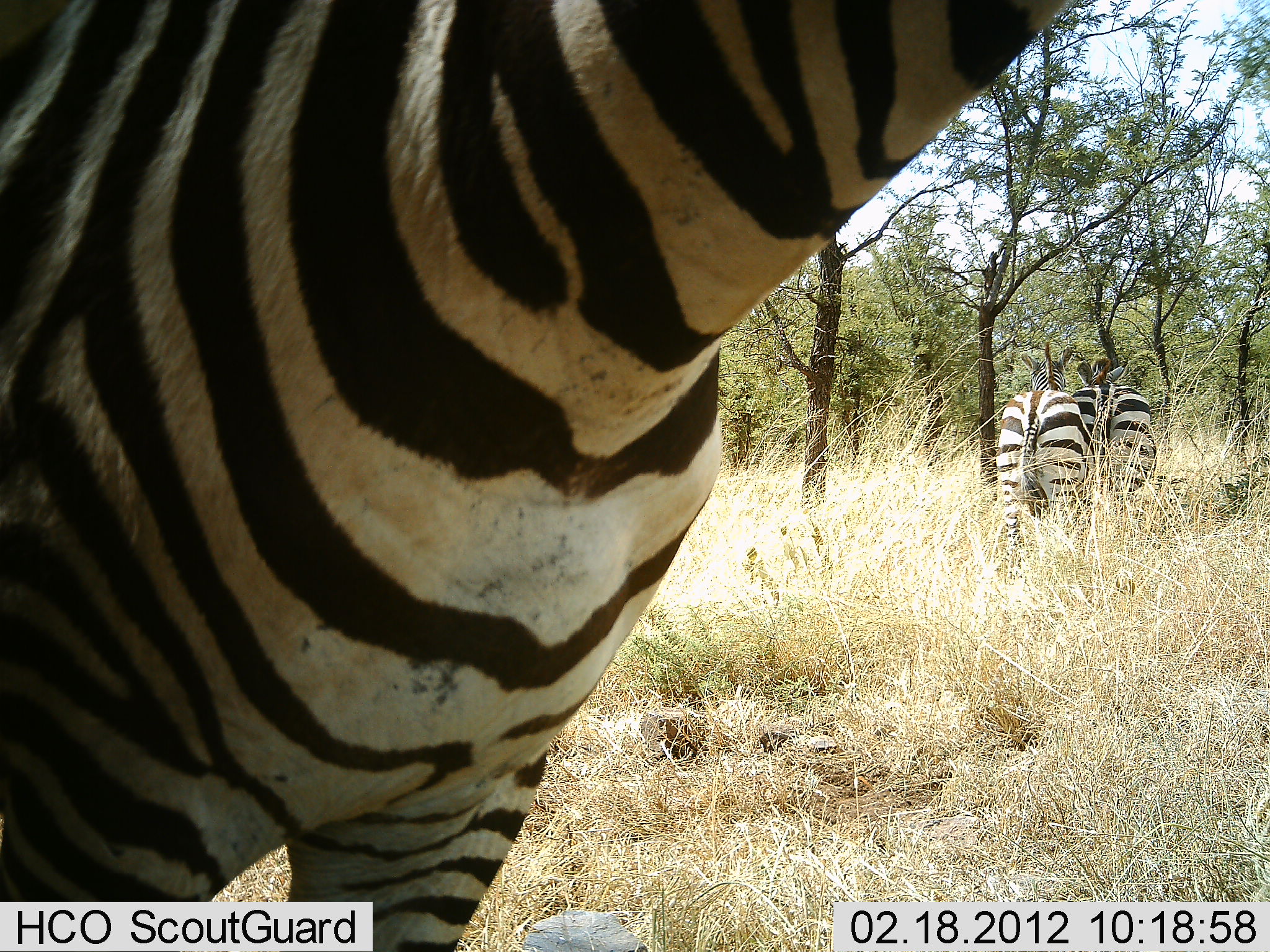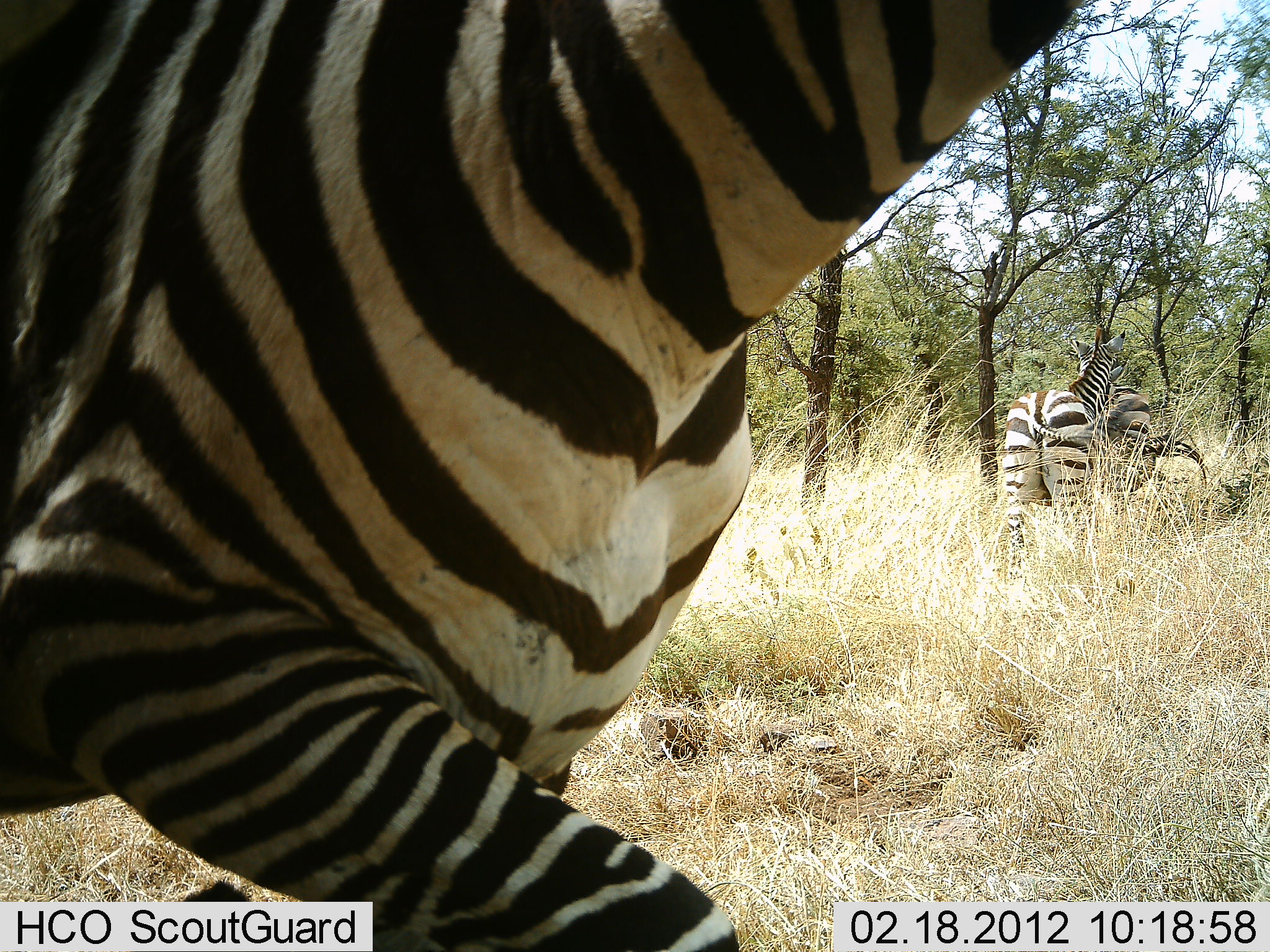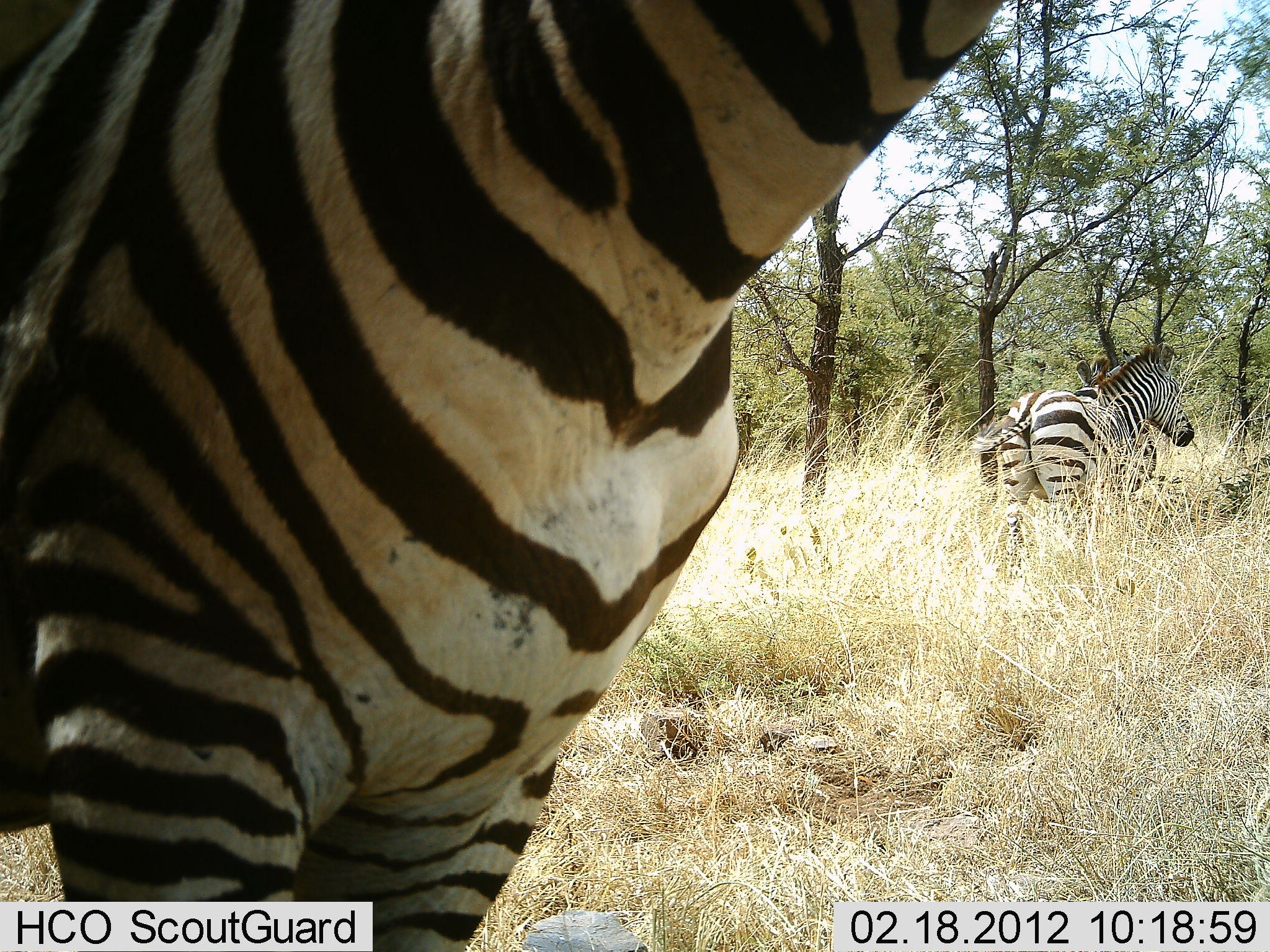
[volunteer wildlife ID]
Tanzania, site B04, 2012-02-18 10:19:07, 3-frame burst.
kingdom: Animalia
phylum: Chordata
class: Mammalia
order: Perissodactyla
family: Equidae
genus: Equus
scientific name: Equus quagga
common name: plains zebra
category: zebra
Zebra (plains zebra) (Equus quagga), count 3. Behavior (volunteer vote fractions): standing 53%, resting 0%, moving 63%, interacting 16%. Young present (vote fraction): 0%. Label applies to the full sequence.